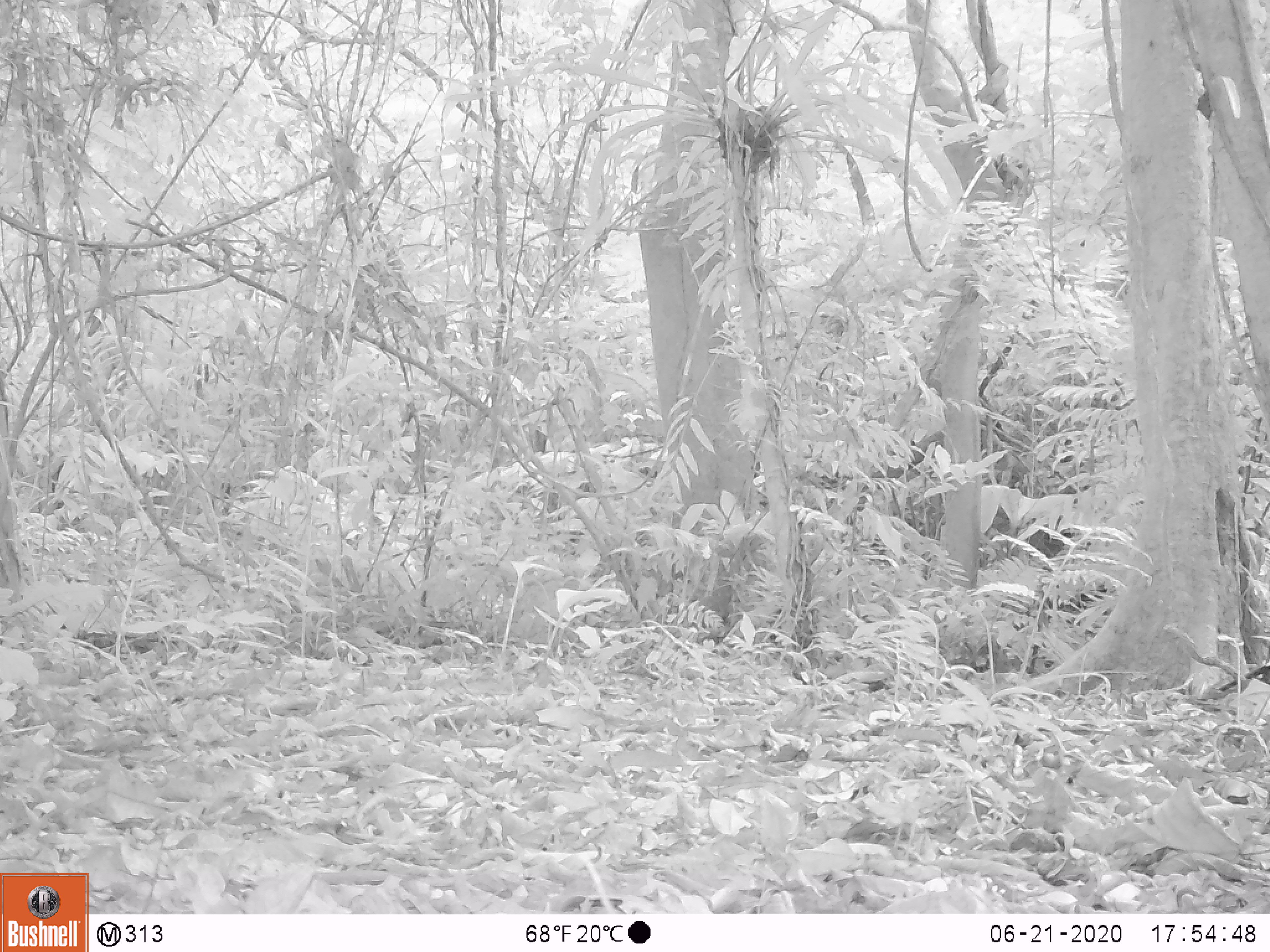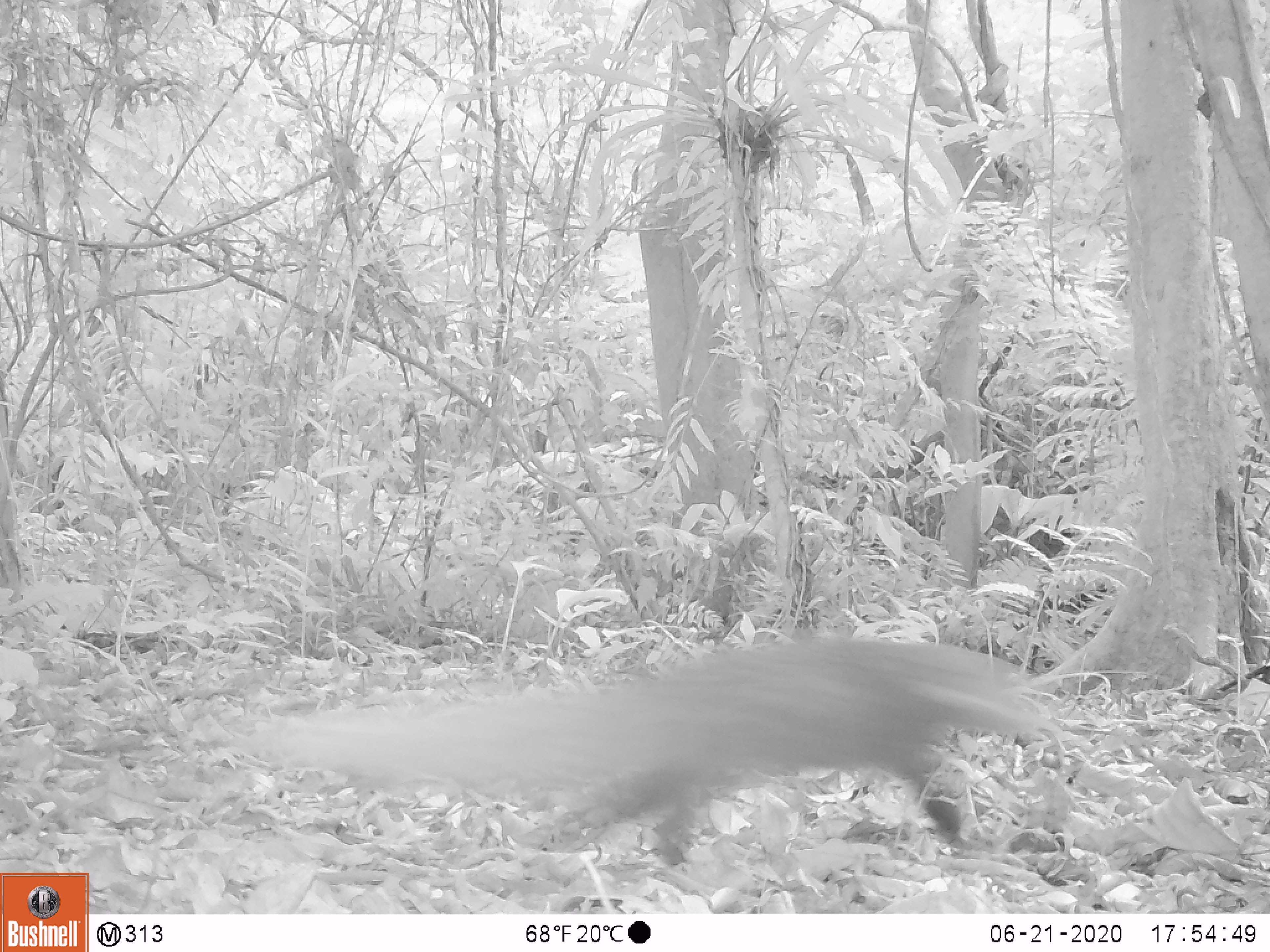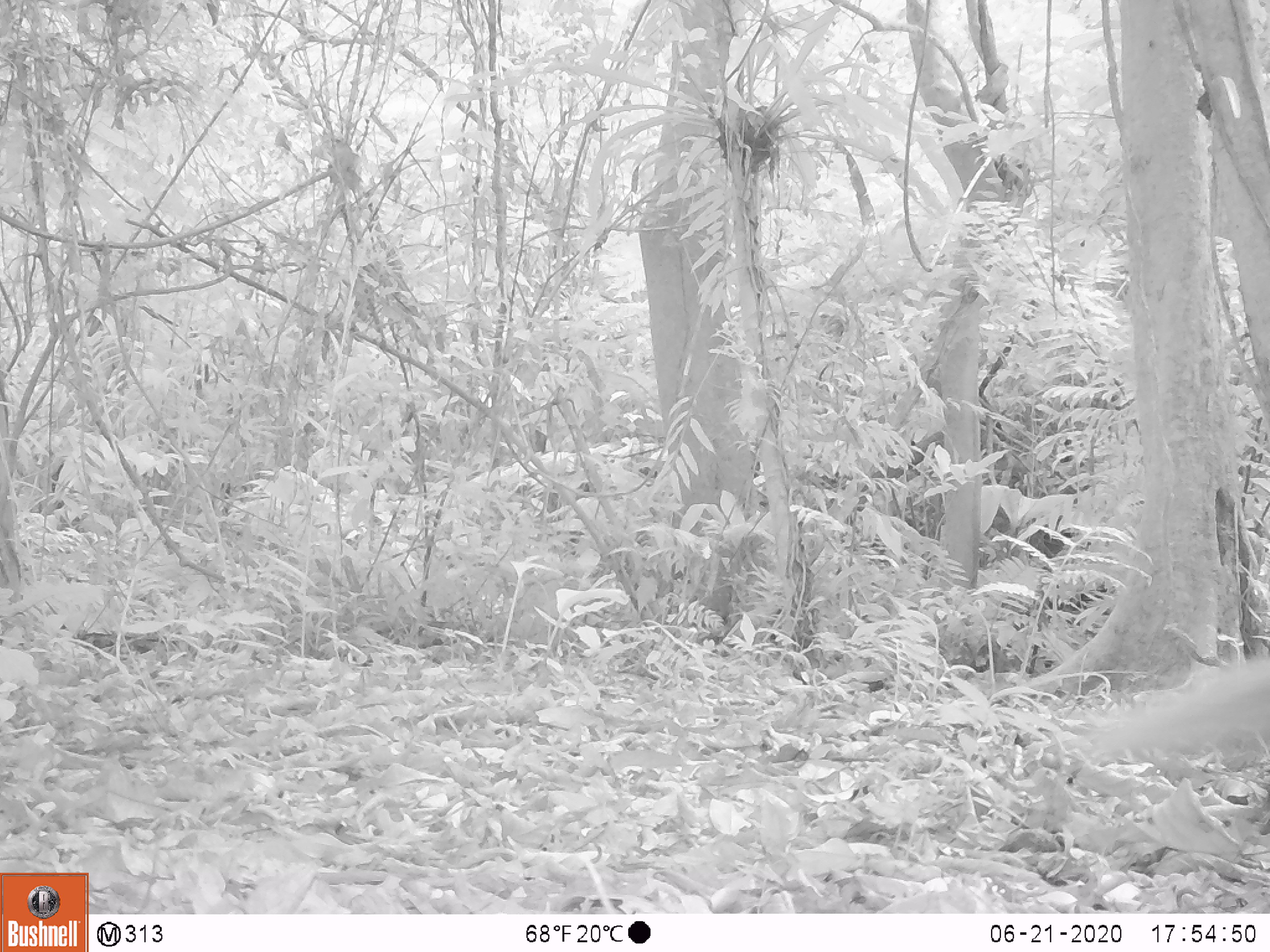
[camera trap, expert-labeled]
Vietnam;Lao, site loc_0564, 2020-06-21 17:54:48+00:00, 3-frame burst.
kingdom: Animalia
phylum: Chordata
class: Mammalia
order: Carnivora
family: Herpestidae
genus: Urva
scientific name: Urva urva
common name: crab-eating mongoose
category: crab eating mongoose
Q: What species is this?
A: Crab eating mongoose (crab-eating mongoose) (Urva urva).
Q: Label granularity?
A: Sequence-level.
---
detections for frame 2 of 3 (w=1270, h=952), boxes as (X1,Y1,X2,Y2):
crab eating mongoose: (234,636,1060,868)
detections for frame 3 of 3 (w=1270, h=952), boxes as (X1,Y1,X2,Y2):
crab eating mongoose: (1085,659,1268,762)